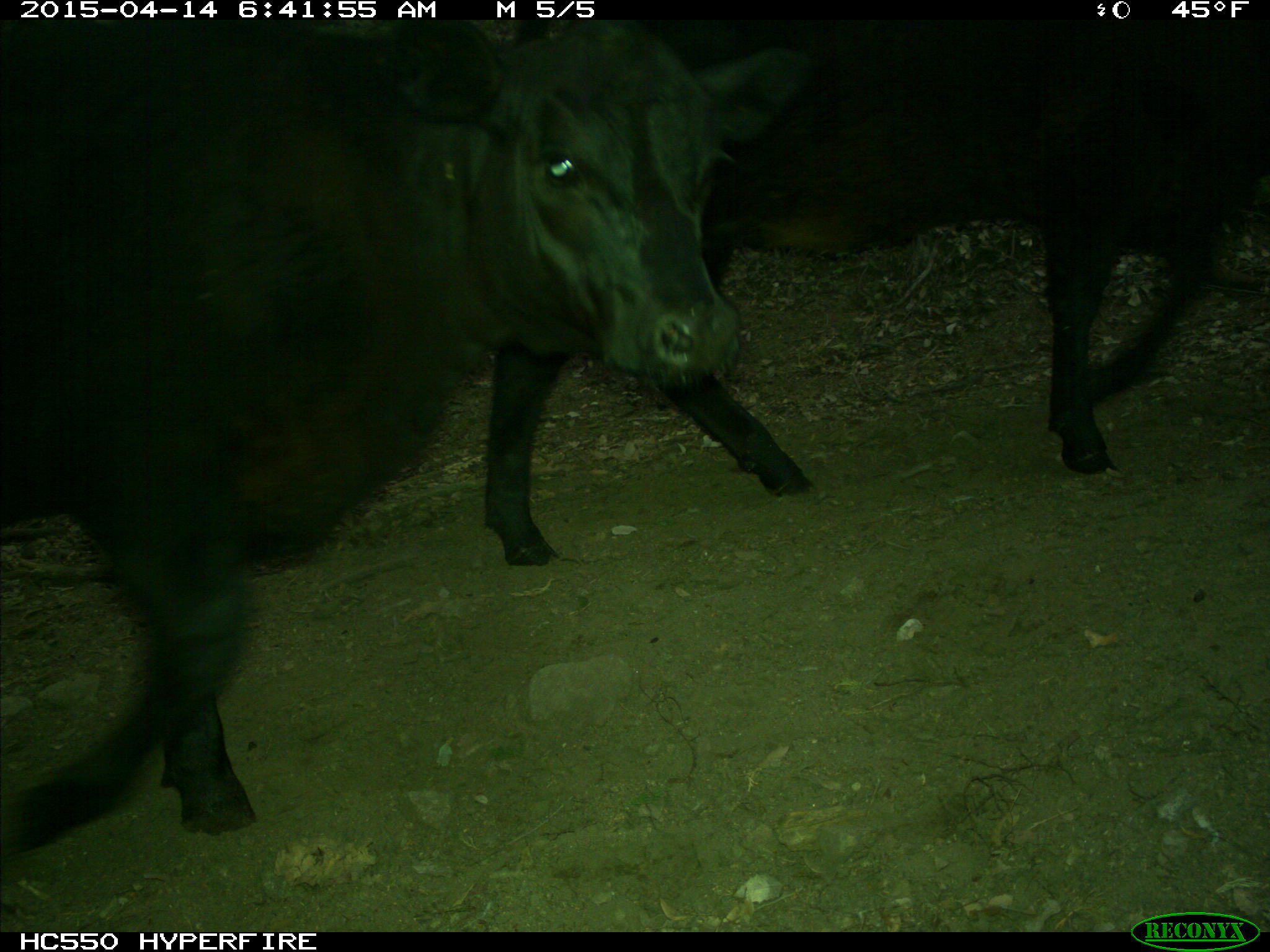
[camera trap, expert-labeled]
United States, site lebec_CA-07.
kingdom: Animalia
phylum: Chordata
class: Mammalia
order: Artiodactyla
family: Bovidae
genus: Bos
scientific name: Bos taurus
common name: domestic cow